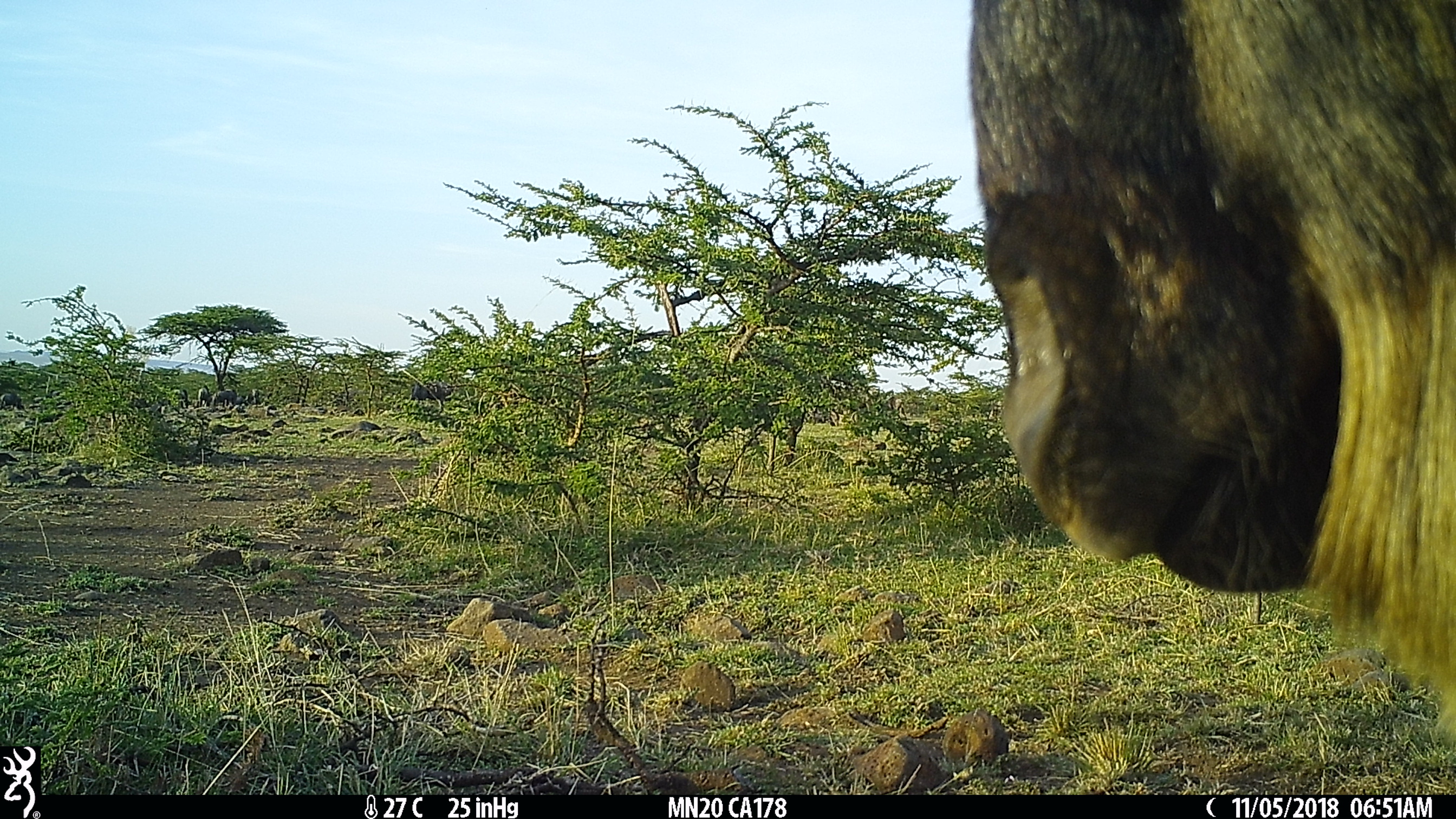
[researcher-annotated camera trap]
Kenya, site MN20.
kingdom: Animalia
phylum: Chordata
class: Mammalia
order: Artiodactyla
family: Bovidae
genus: Connochaetes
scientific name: Connochaetes taurinus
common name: blue wildebeest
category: wildebeest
Wildebeest (blue wildebeest) (Connochaetes taurinus).